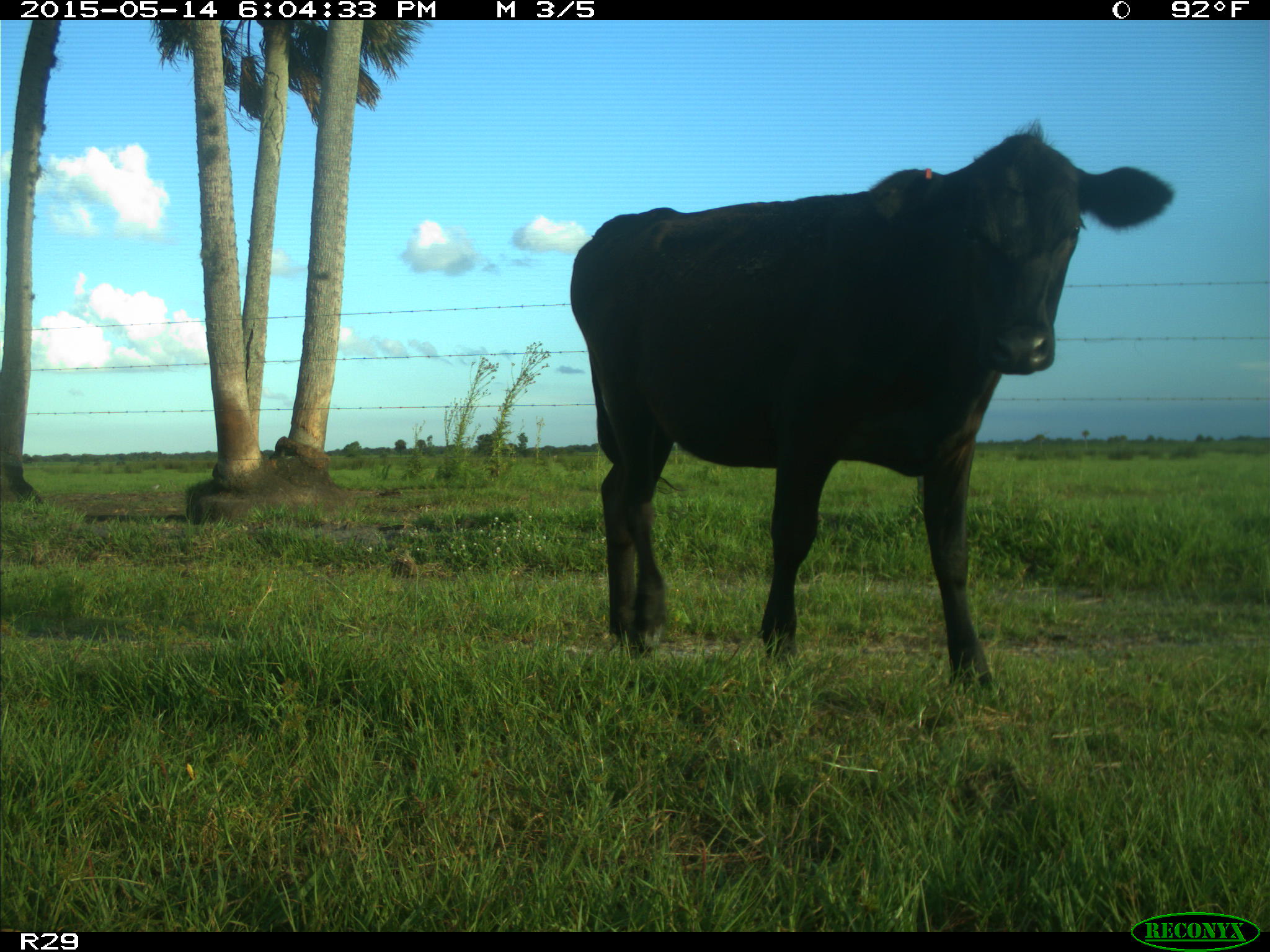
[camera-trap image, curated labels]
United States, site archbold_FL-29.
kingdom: Animalia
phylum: Chordata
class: Mammalia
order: Artiodactyla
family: Bovidae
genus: Bos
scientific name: Bos taurus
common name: domestic cow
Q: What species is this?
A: Bos taurus (domestic cow).